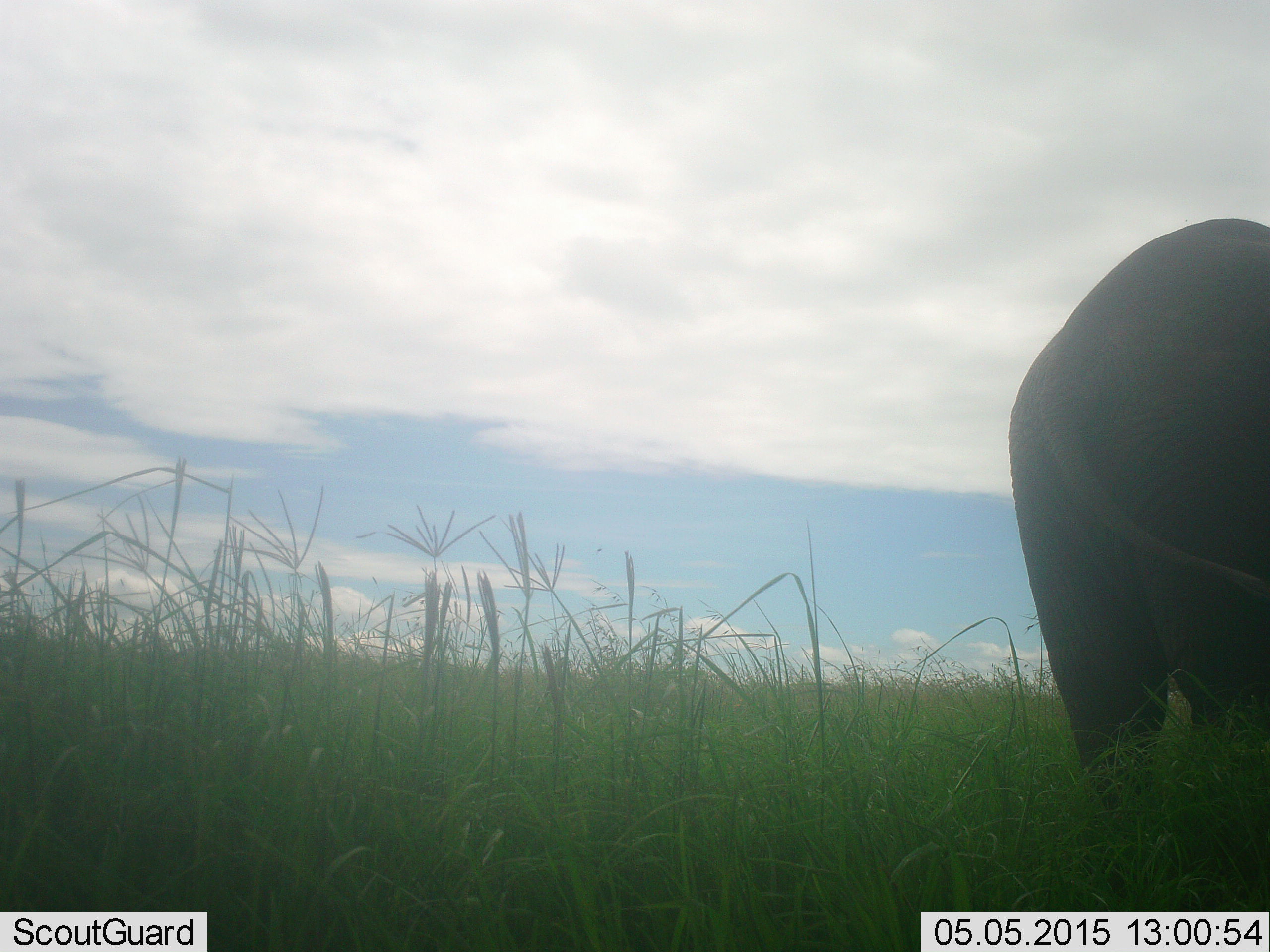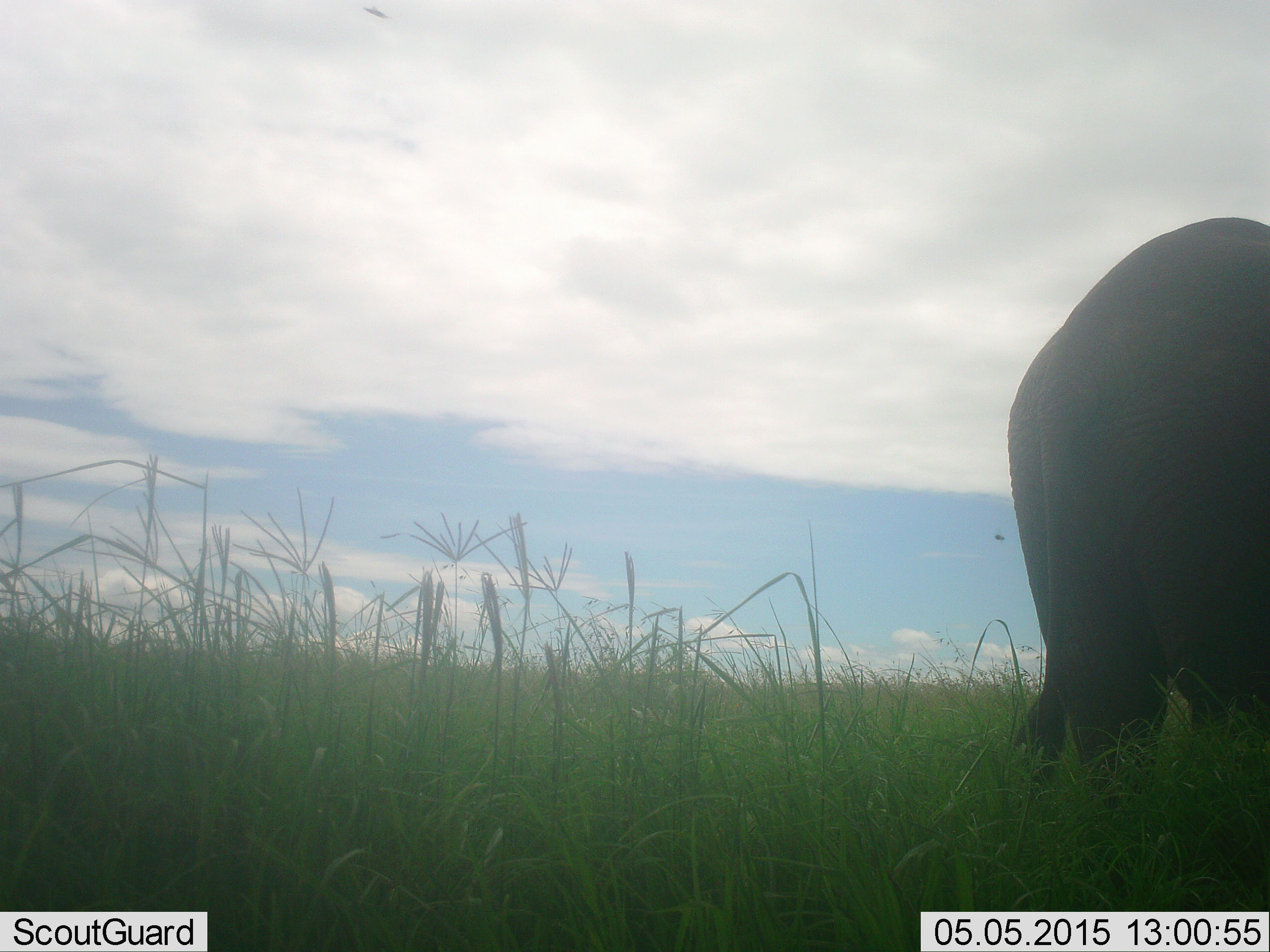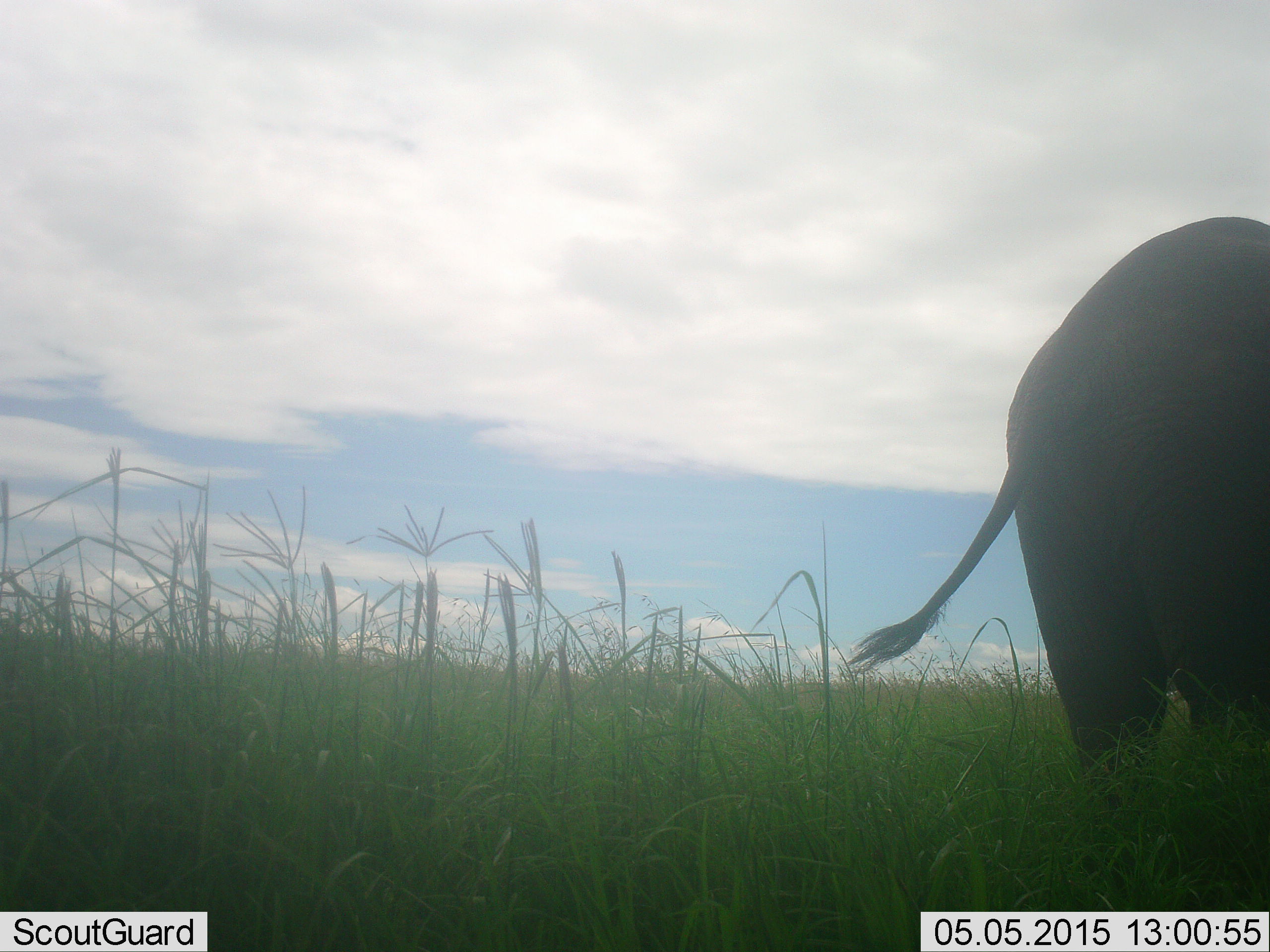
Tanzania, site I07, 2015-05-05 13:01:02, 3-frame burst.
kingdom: Animalia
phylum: Chordata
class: Mammalia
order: Proboscidea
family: Elephantidae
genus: Loxodonta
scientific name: Loxodonta africana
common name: african bush elephant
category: elephant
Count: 1.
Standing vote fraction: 91%.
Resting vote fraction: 0%.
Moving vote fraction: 9%.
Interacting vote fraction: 0%.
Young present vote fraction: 0%.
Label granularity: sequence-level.